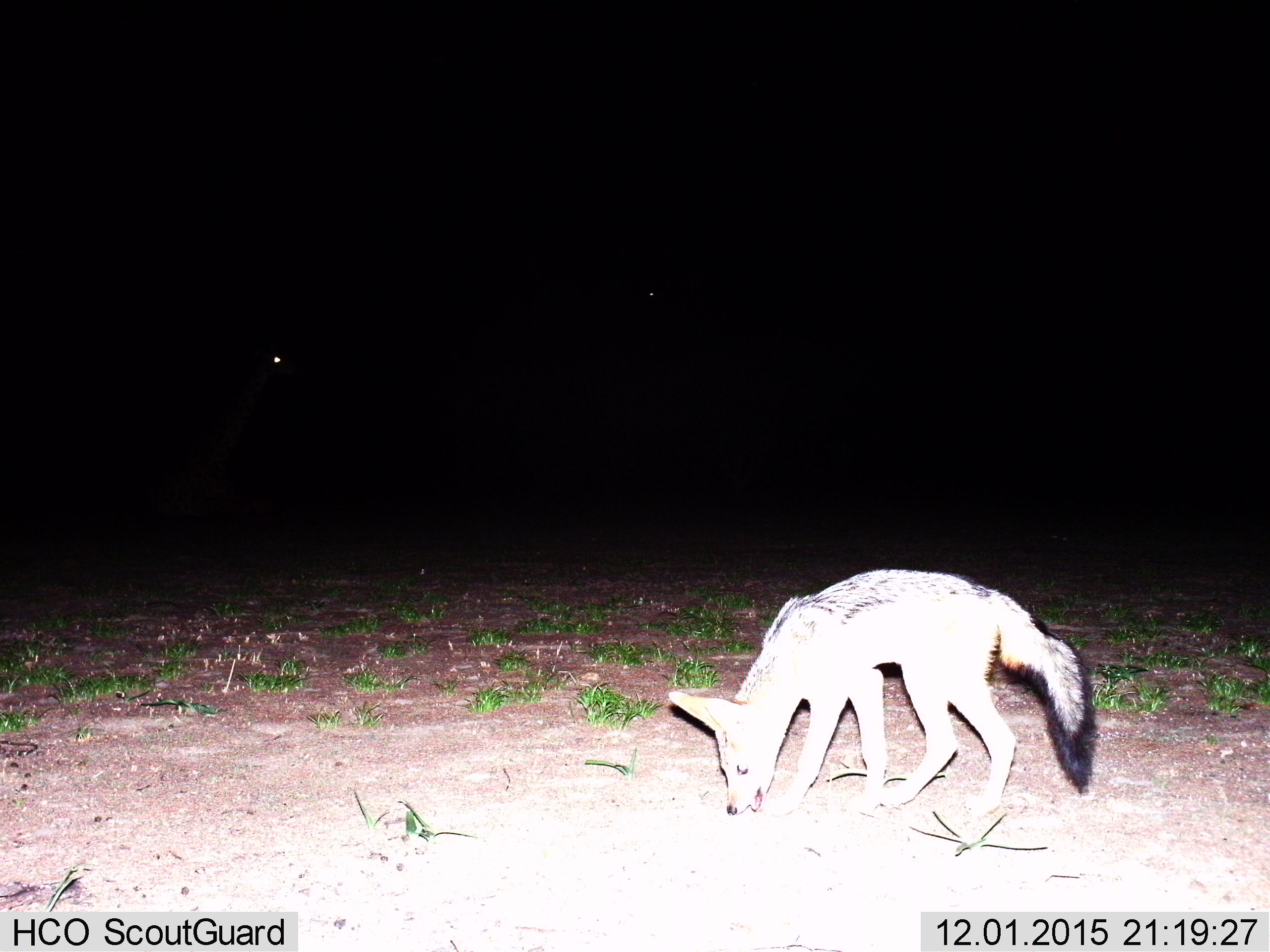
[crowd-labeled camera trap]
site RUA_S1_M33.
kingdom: Animalia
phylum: Chordata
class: Mammalia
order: Carnivora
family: Canidae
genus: Lupulella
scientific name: Lupulella mesomelas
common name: black-backed jackal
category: jackalblackbacked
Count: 1.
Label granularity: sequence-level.